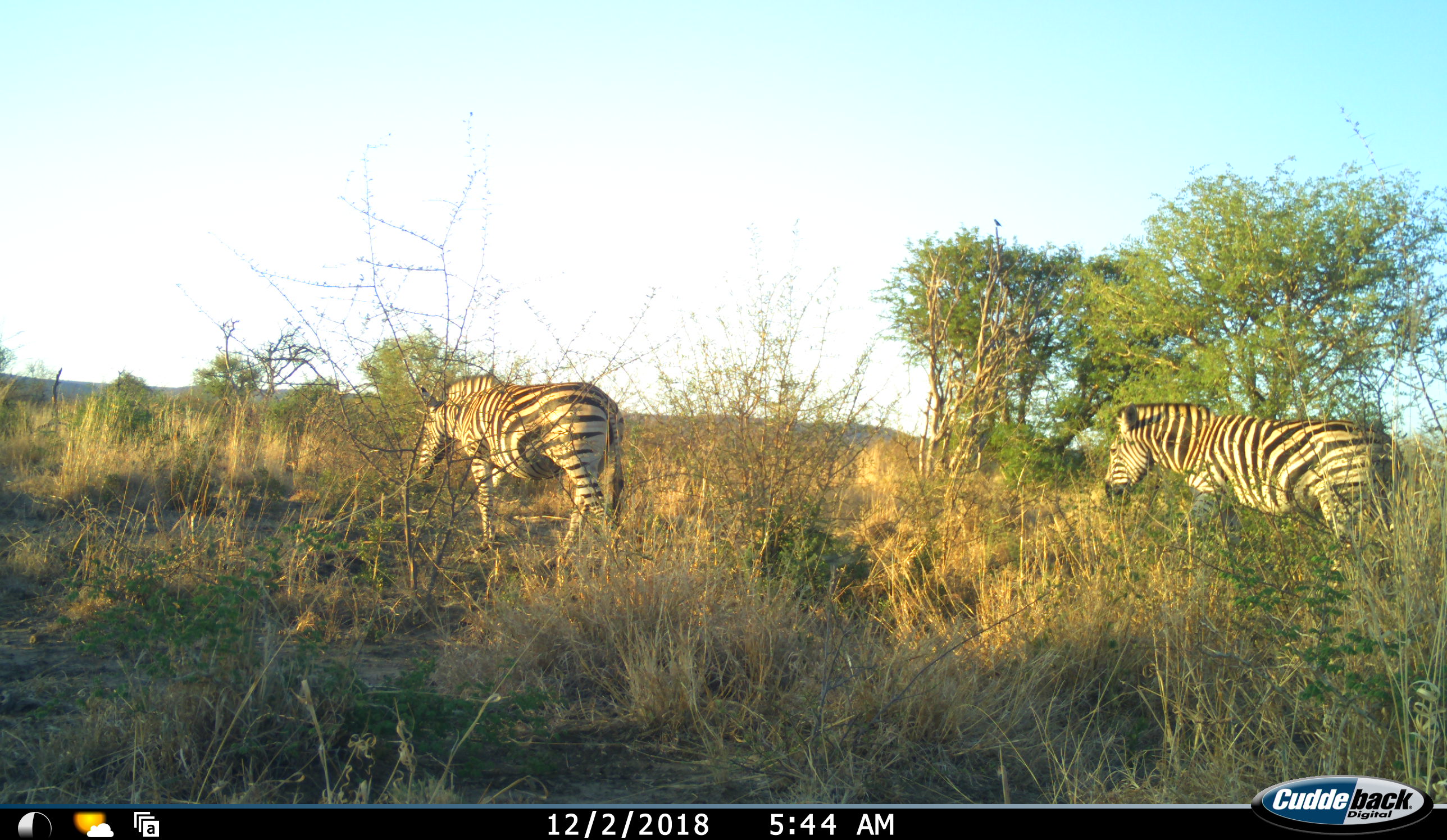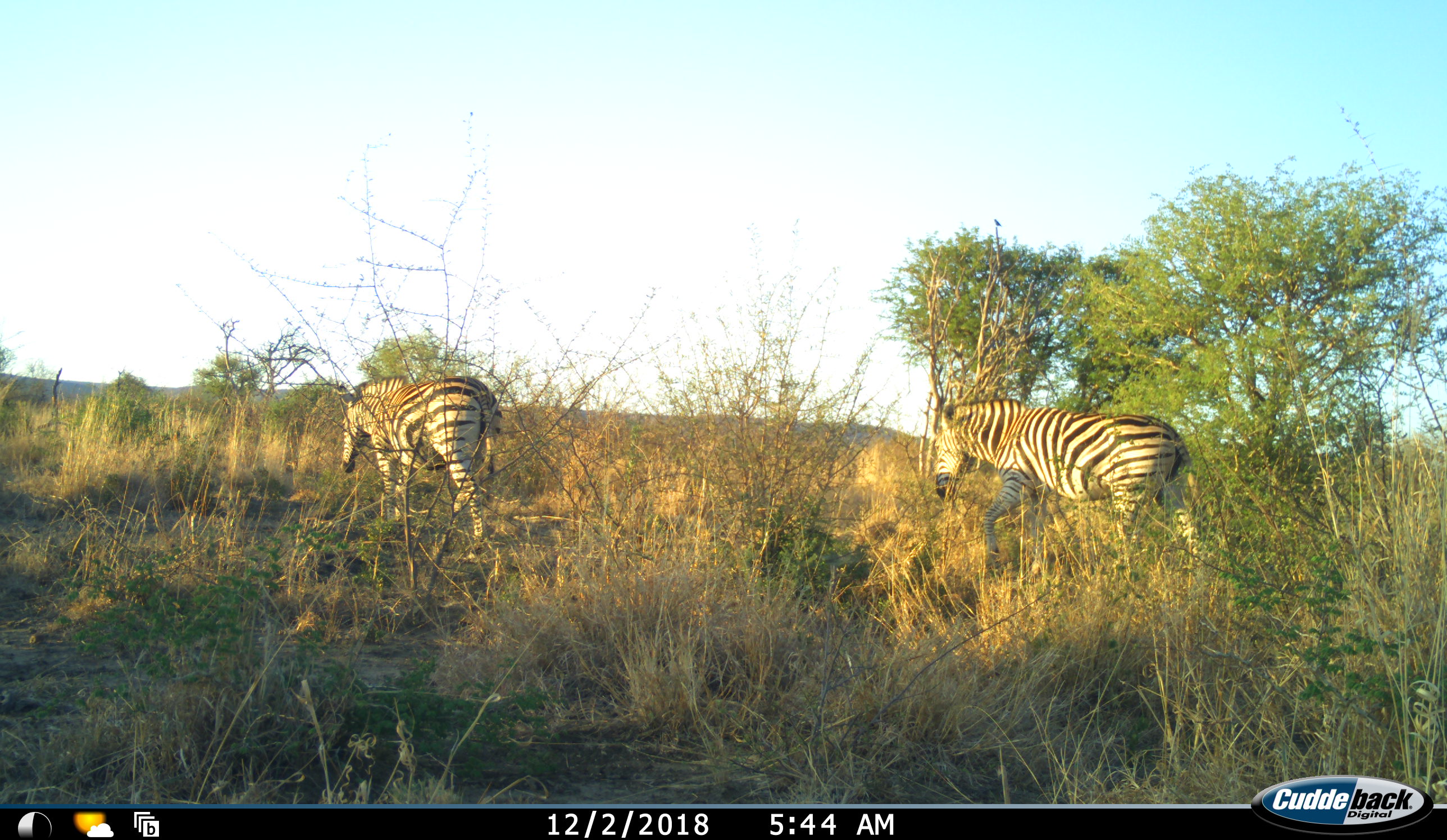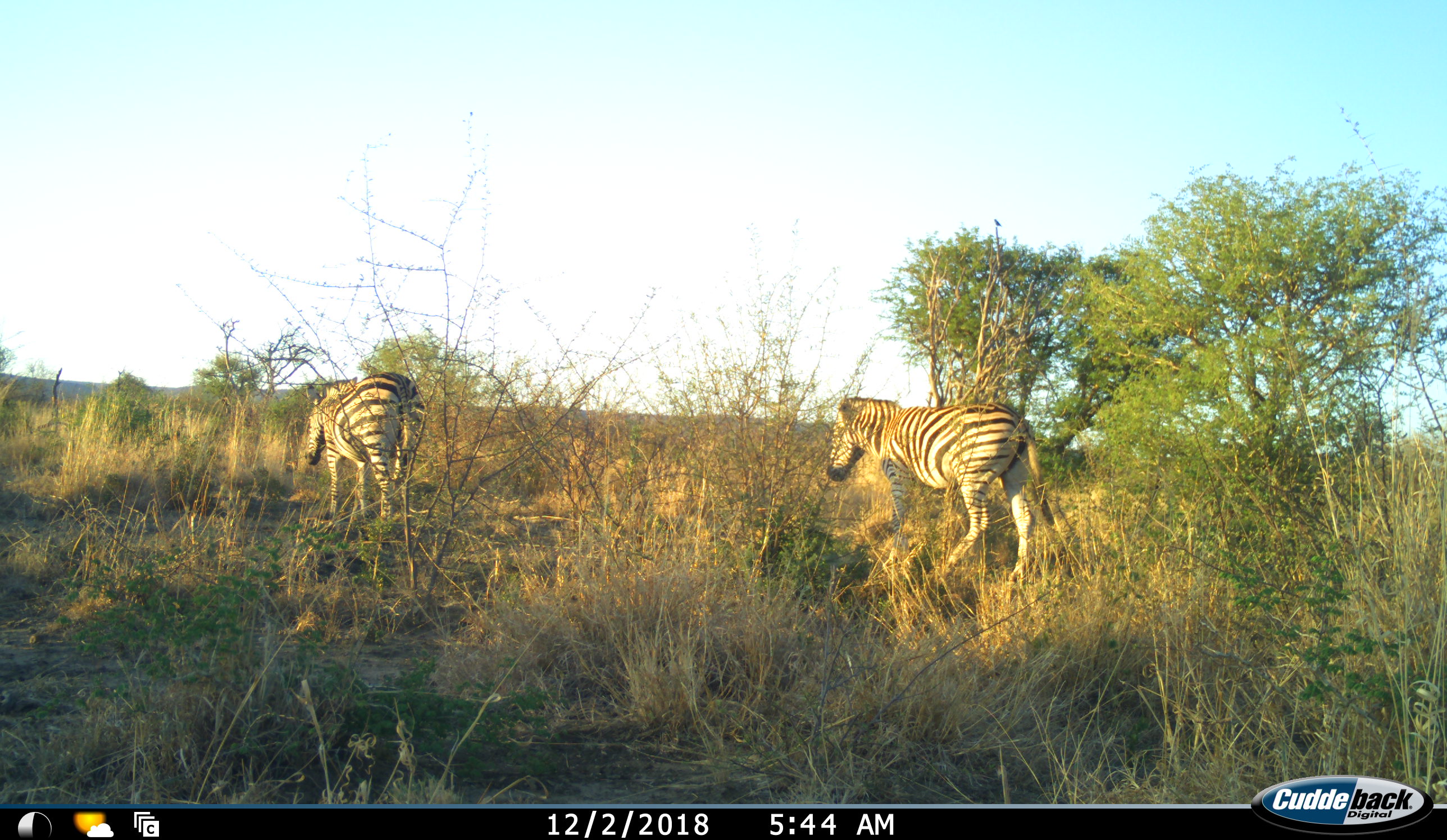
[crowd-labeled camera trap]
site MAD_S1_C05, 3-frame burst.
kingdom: Animalia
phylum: Chordata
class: Mammalia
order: Perissodactyla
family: Equidae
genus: Equus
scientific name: Equus quagga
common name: plains zebra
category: zebraplains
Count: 2.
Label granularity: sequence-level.